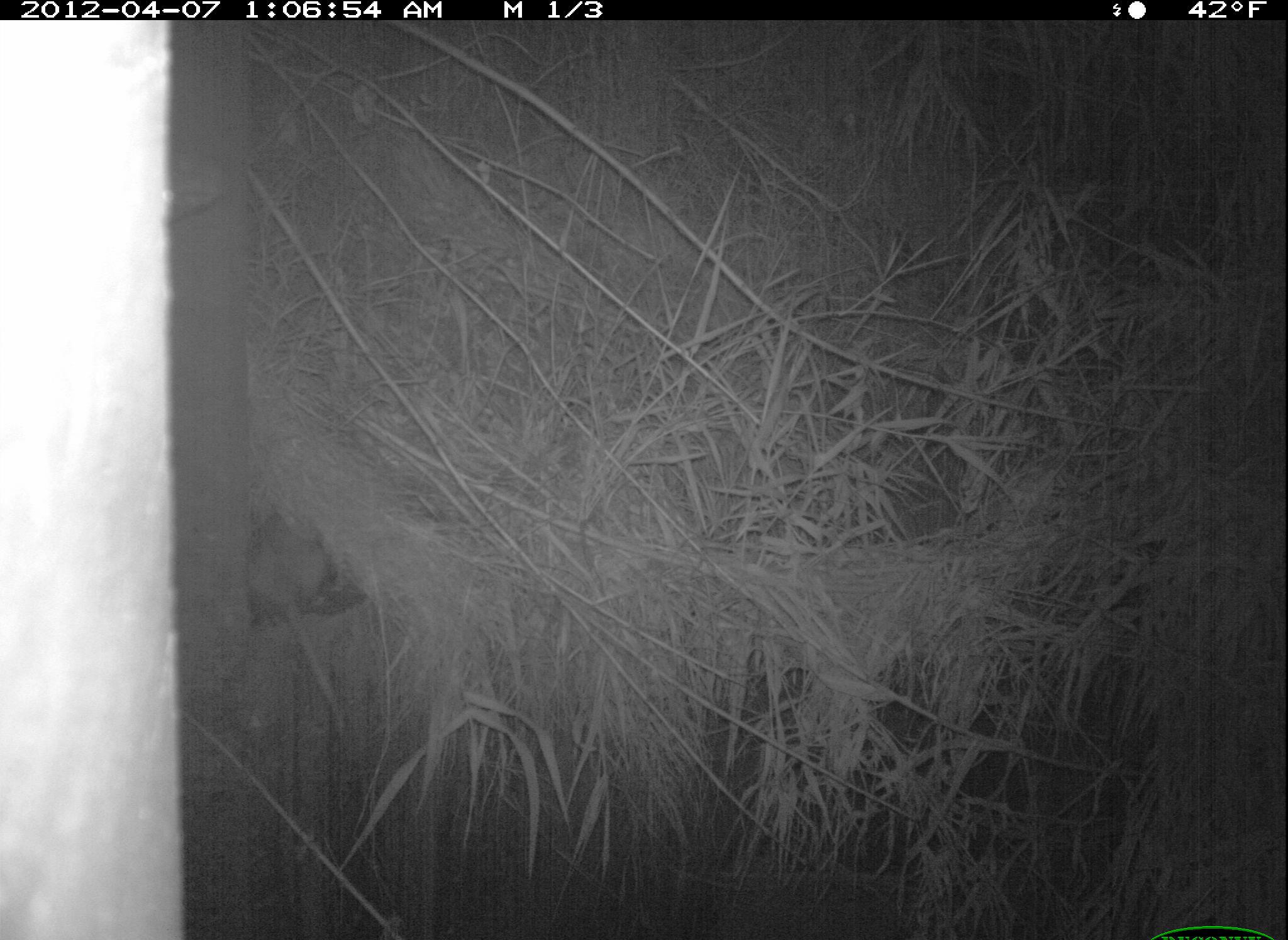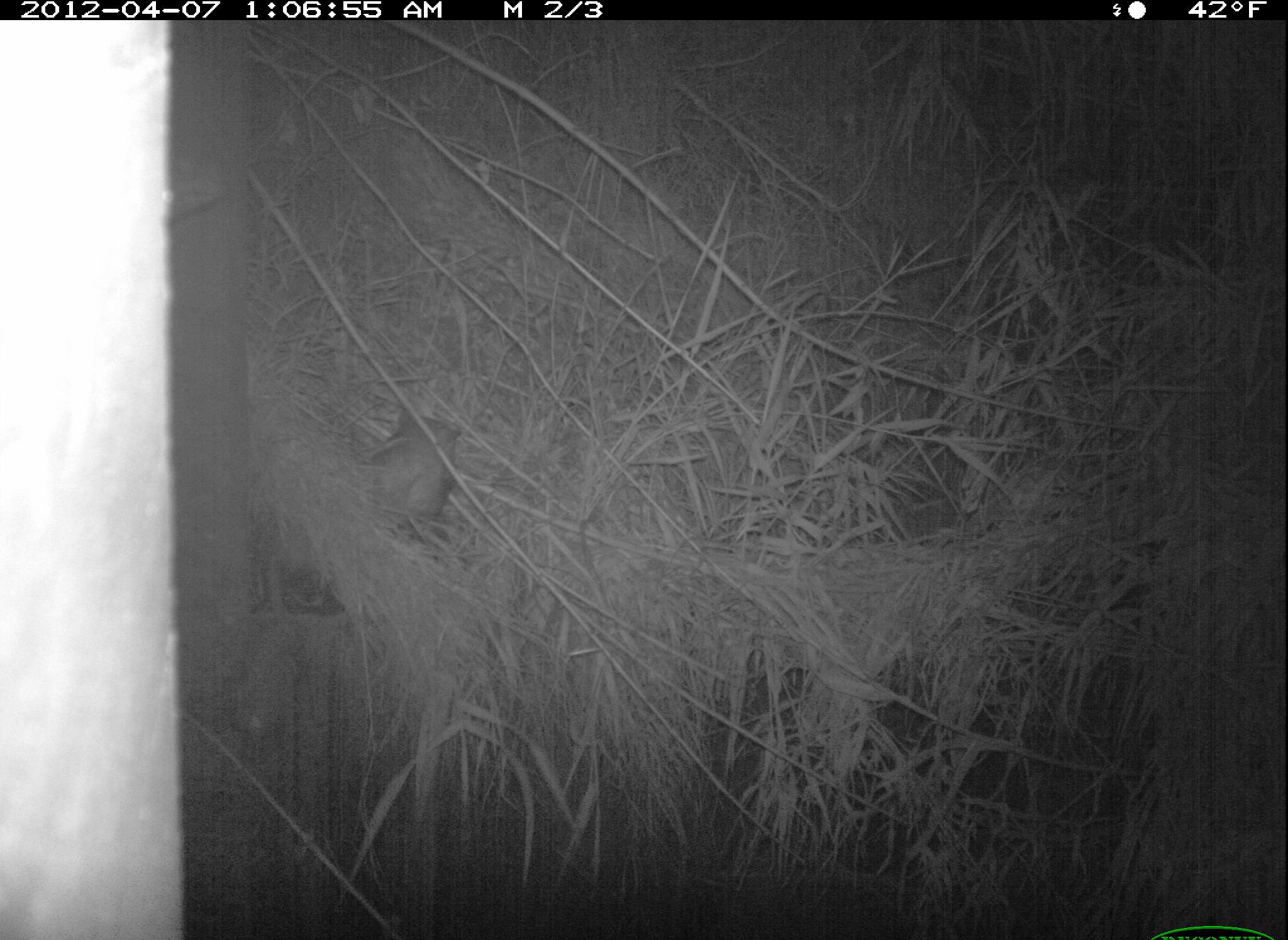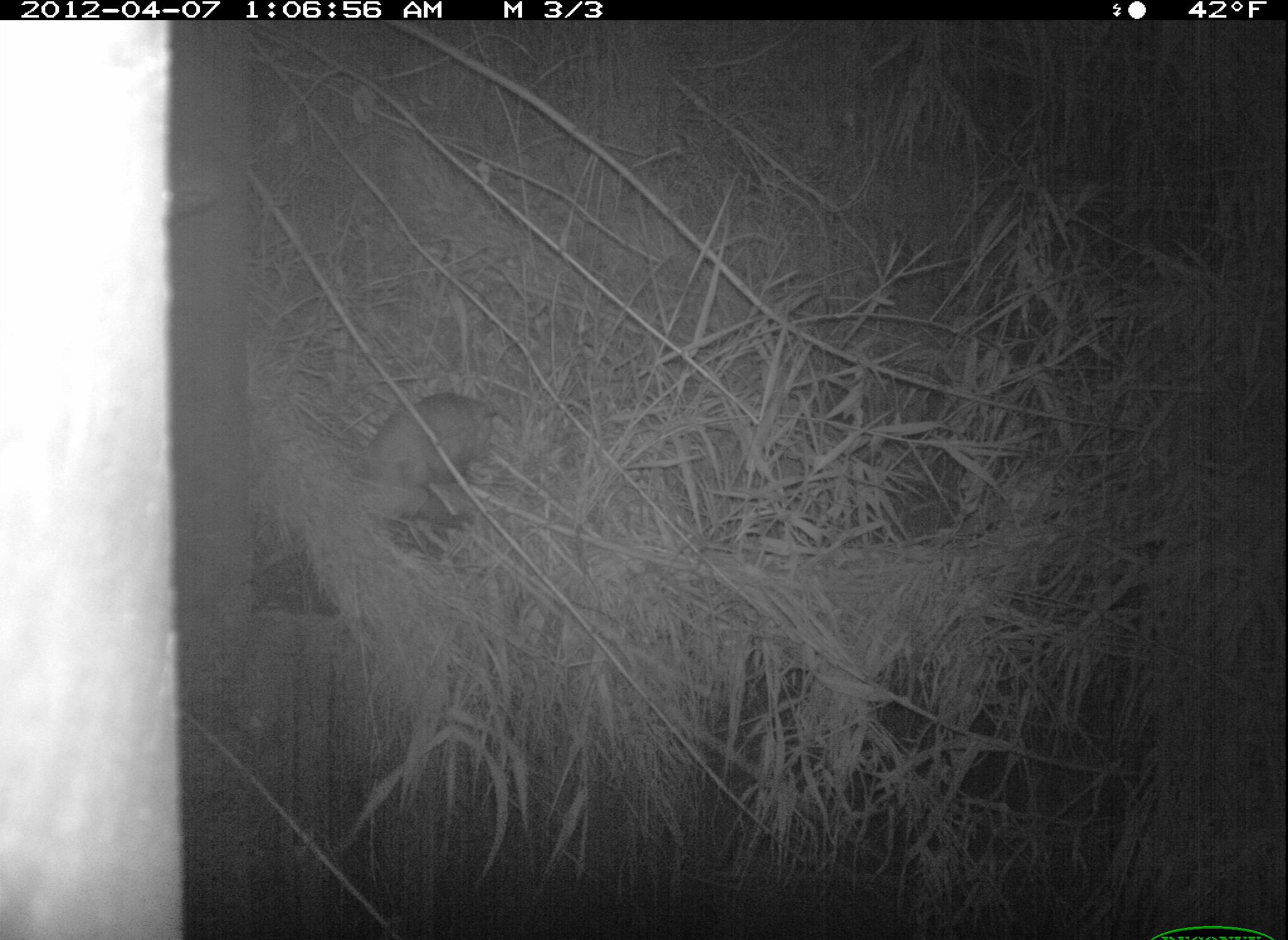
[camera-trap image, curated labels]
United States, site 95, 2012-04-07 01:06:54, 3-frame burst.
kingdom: Animalia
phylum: Chordata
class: Mammalia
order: Didelphimorphia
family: Didelphidae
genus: Didelphis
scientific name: Didelphis virginiana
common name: virginia opossum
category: opossum